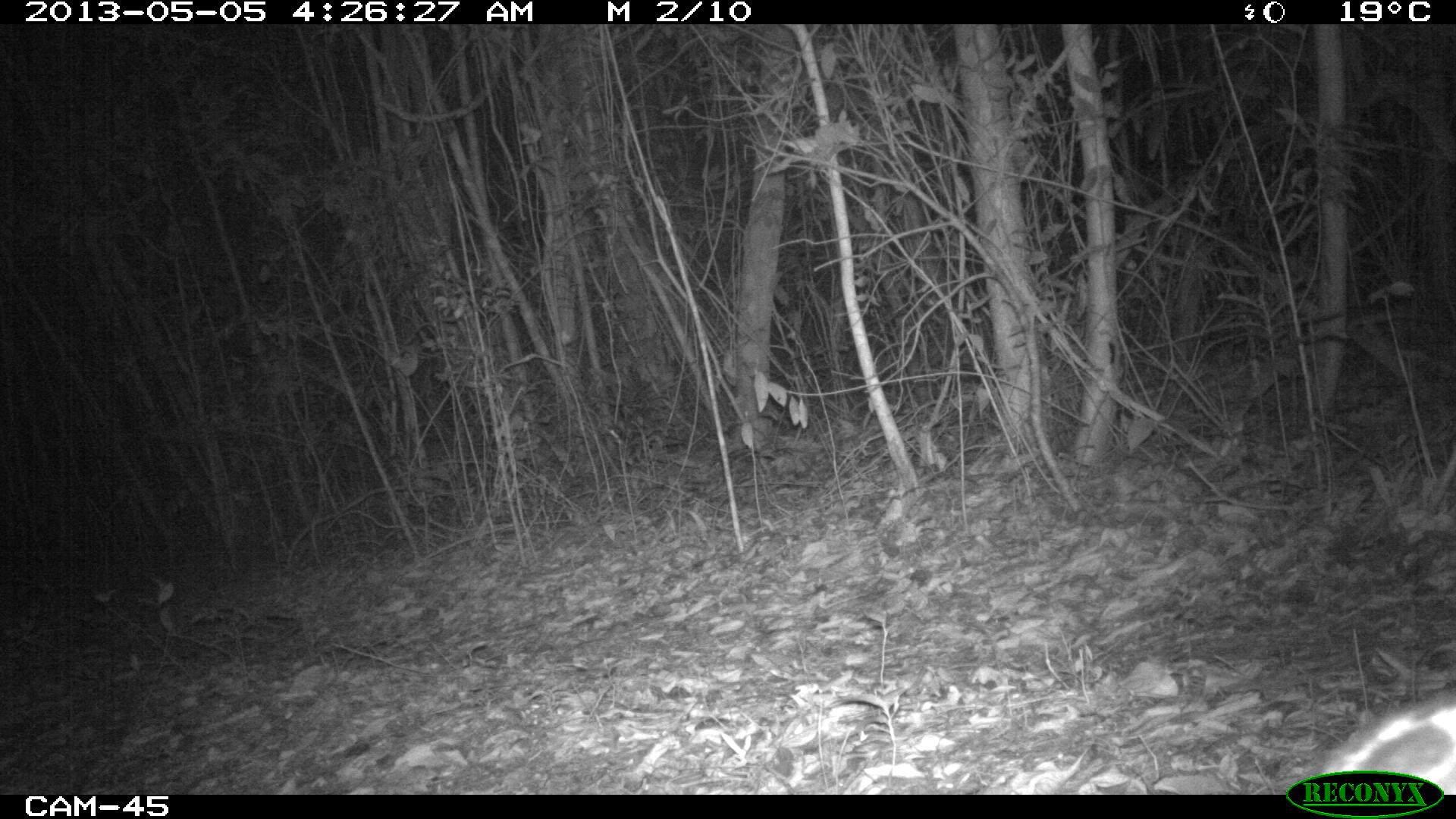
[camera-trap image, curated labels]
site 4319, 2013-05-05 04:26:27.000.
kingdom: Animalia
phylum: Chordata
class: Mammalia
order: Carnivora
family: Felidae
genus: Leopardus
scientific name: Leopardus pardalis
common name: ocelot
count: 1